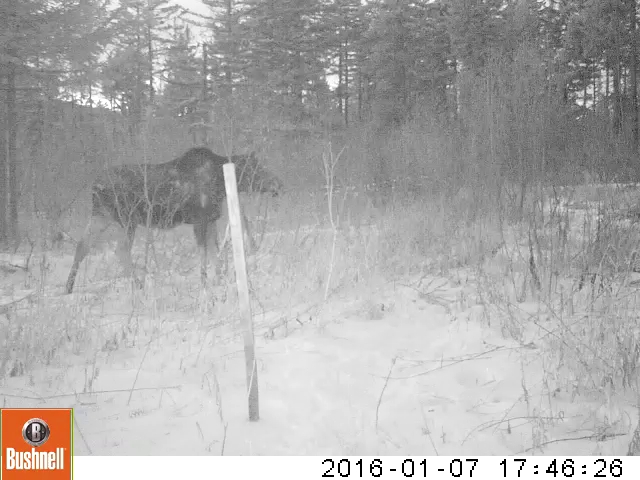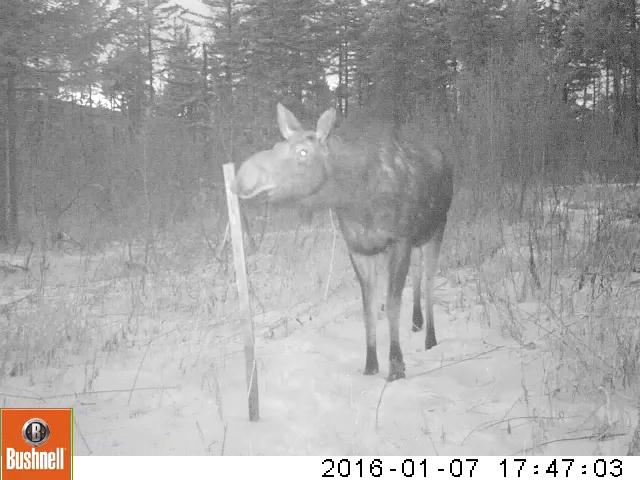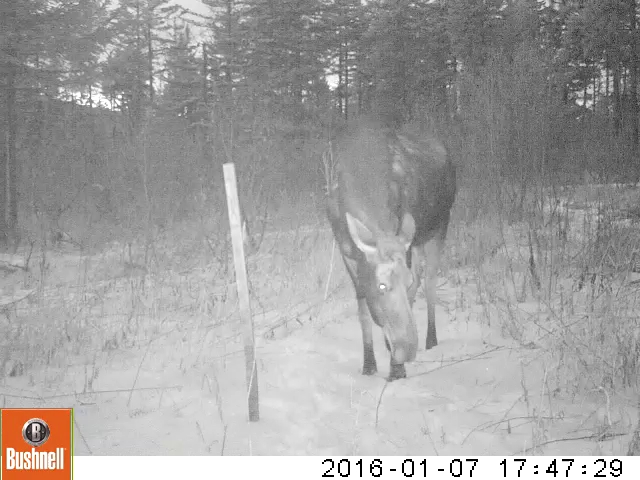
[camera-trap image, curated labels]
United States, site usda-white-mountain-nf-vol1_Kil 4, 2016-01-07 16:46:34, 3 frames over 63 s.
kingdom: Animalia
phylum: Chordata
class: Mammalia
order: Artiodactyla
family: Cervidae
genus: Alces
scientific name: Alces alces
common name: moose